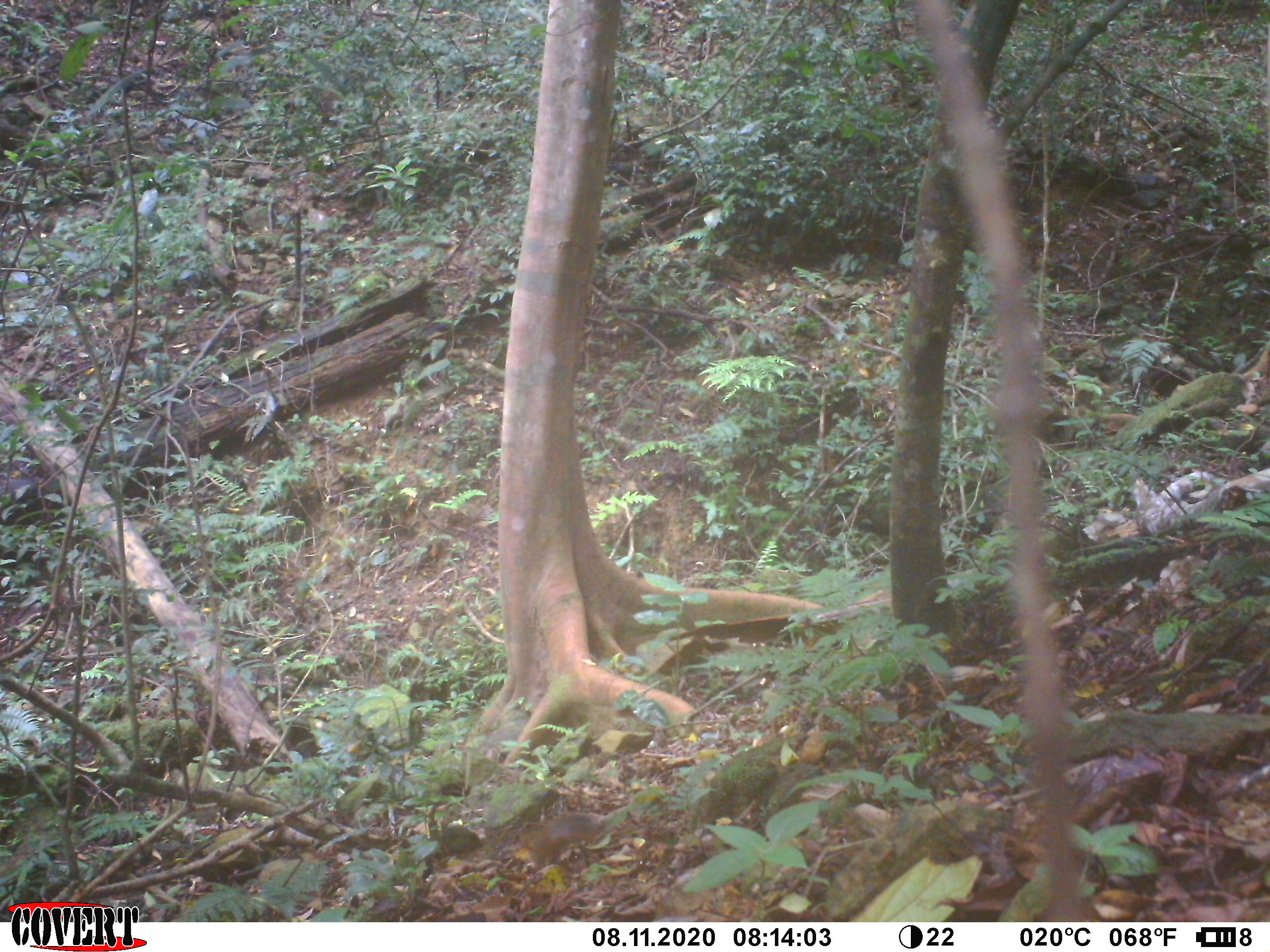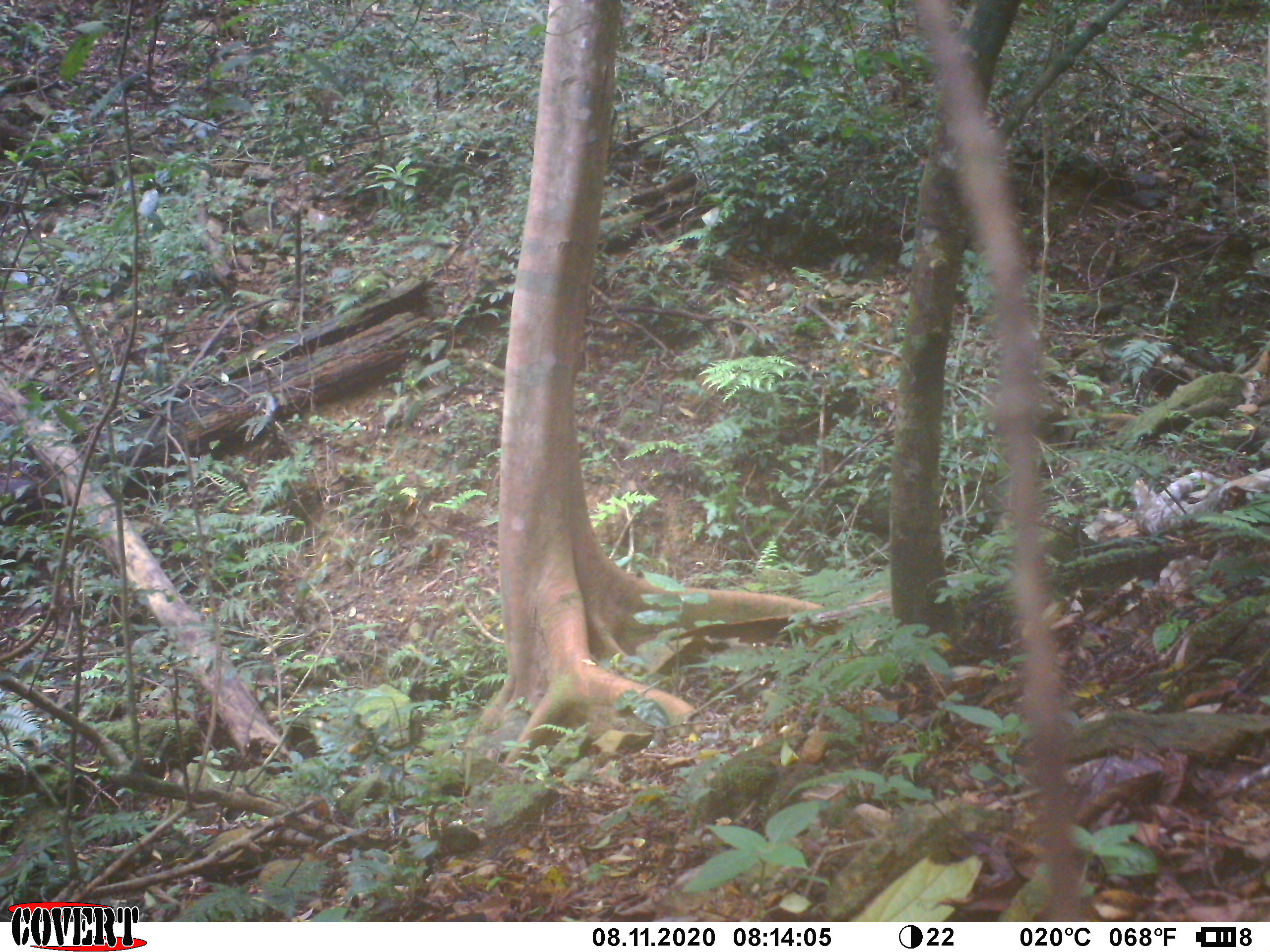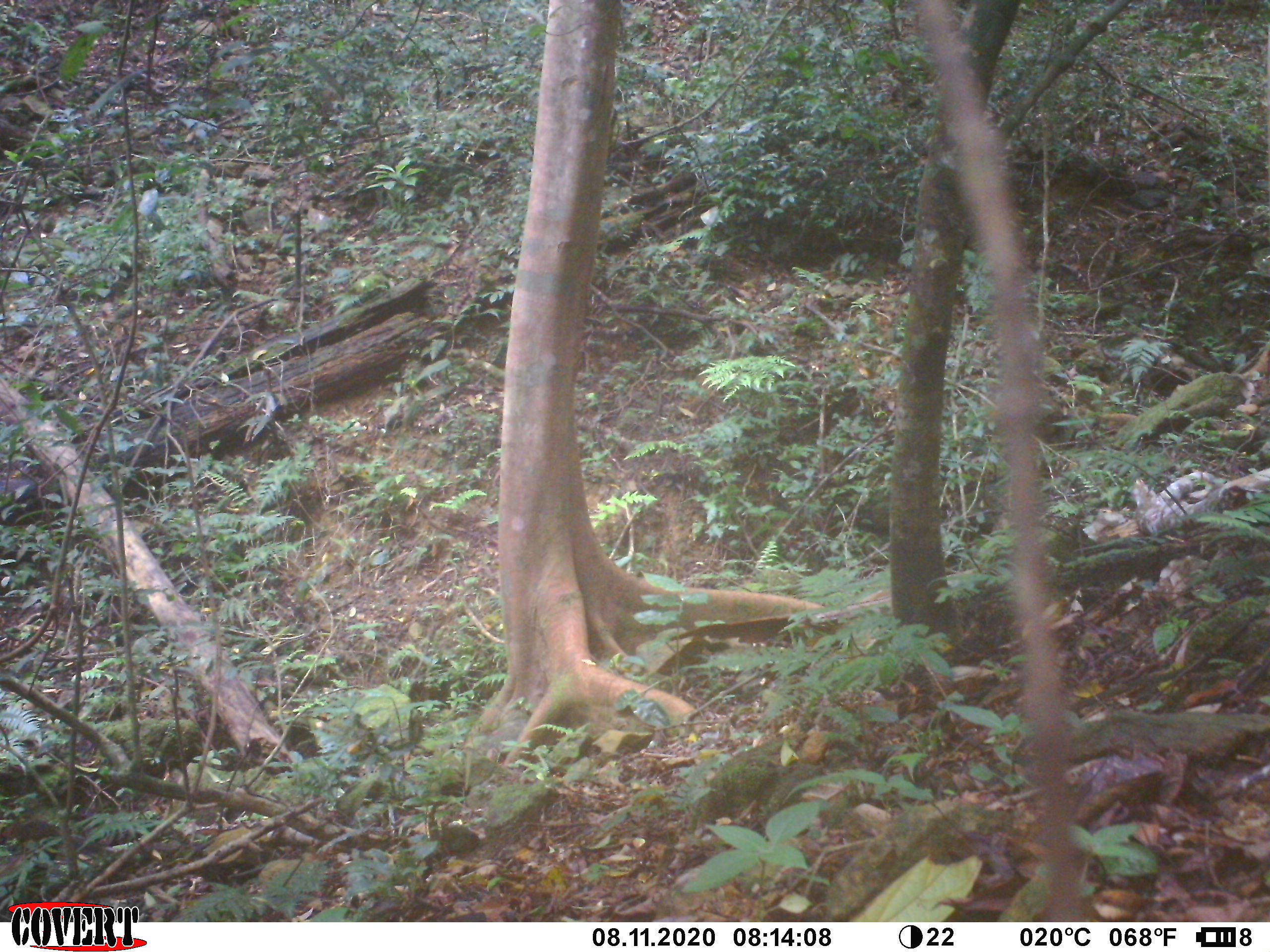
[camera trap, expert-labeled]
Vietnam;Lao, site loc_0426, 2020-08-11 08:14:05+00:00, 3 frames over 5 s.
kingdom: Animalia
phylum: Chordata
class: Mammalia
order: Rodentia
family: Sciuridae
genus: Dremomys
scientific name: Dremomys rufigenis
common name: red-cheeked squirrel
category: red cheeked squirrel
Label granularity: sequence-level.